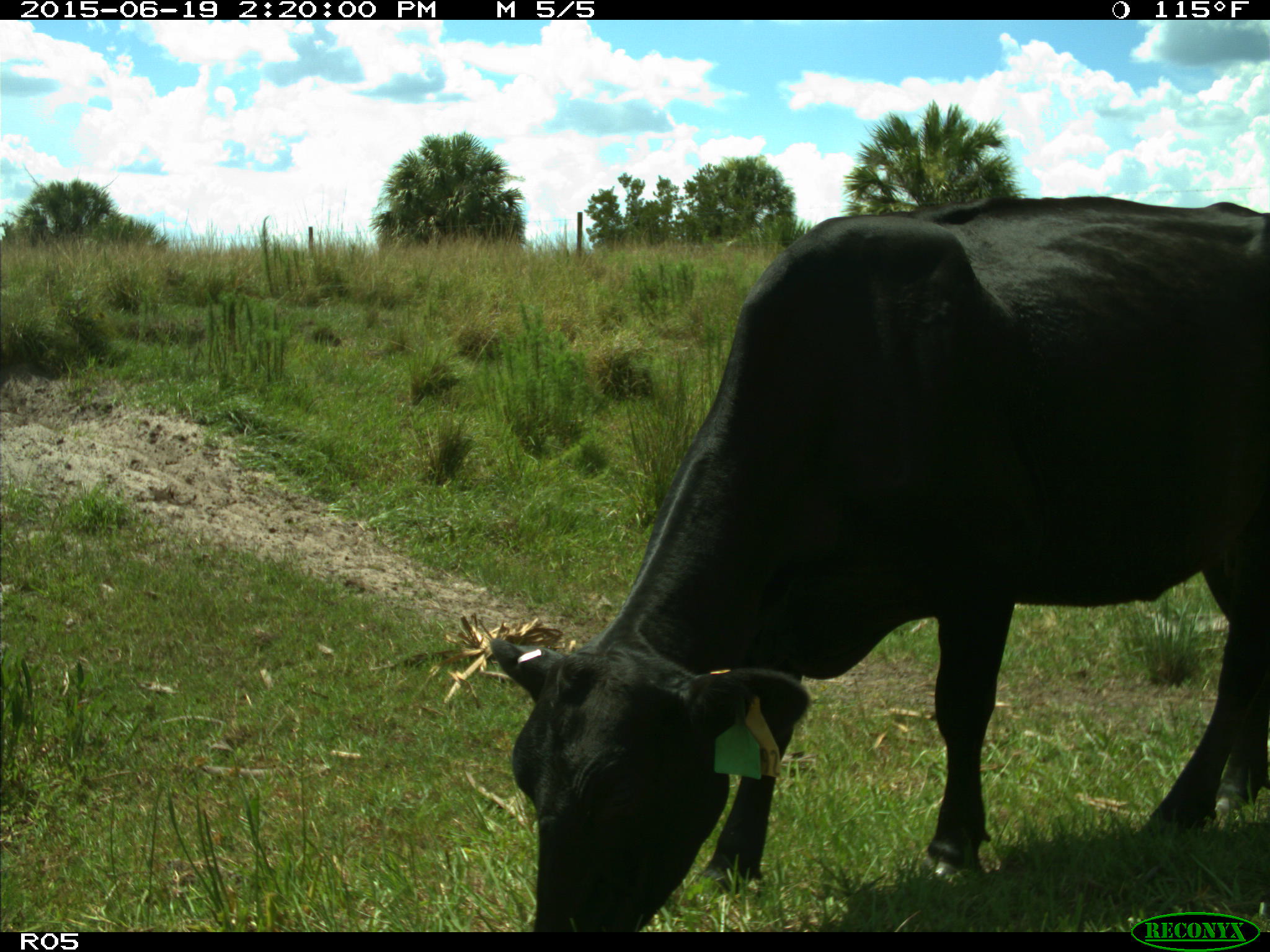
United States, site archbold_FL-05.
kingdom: Animalia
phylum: Chordata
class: Mammalia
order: Artiodactyla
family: Bovidae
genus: Bos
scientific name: Bos taurus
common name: domestic cow